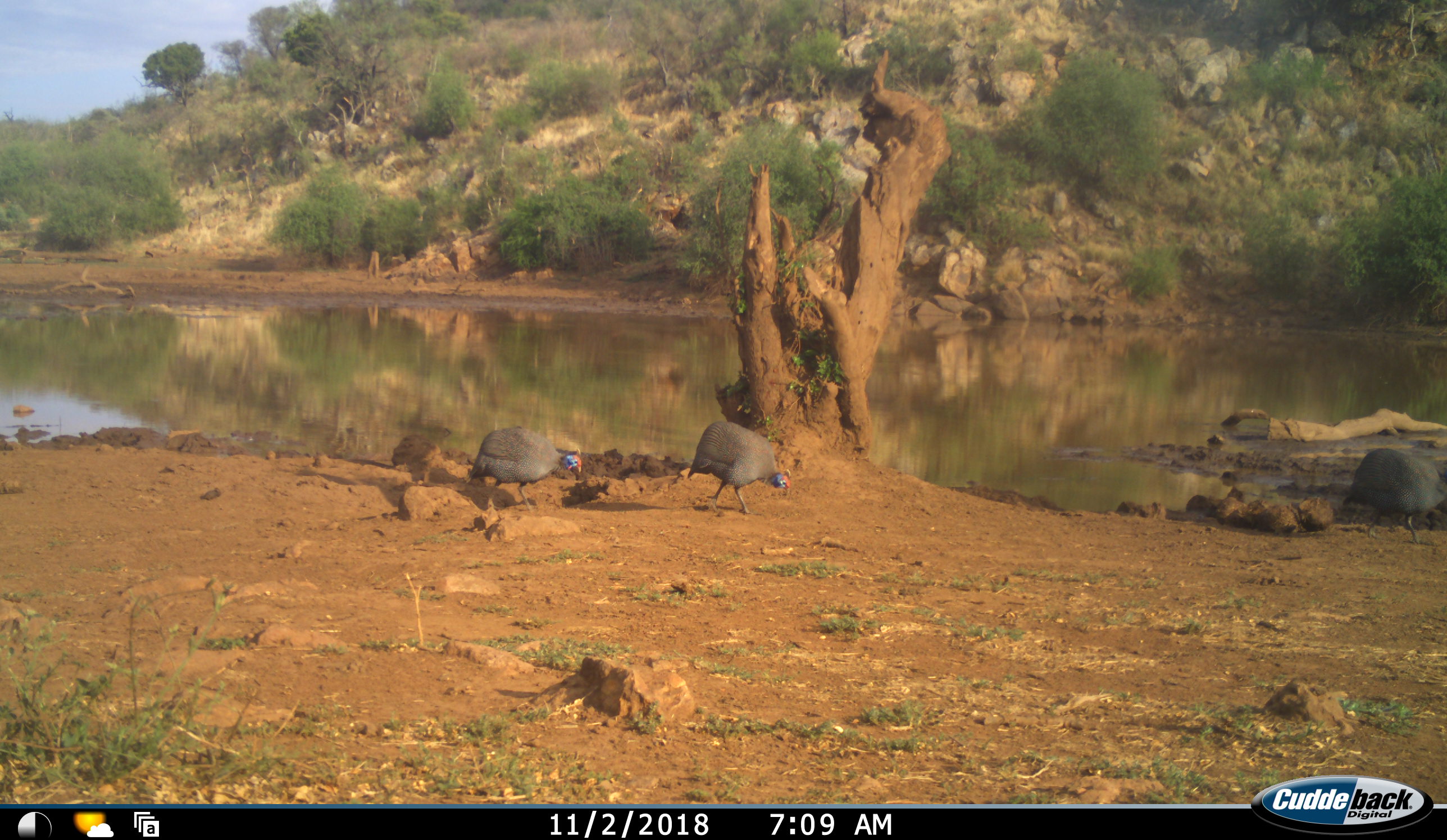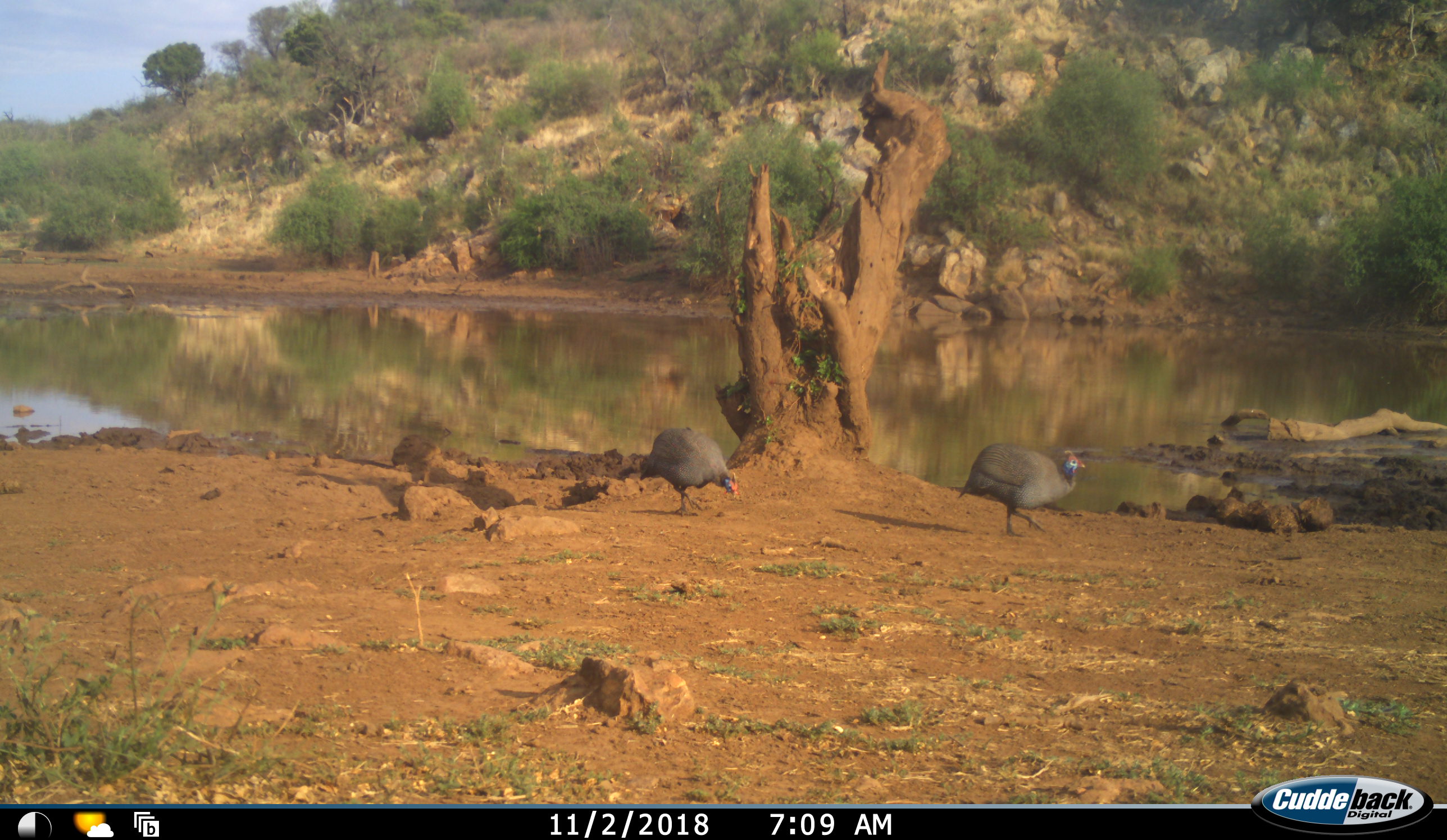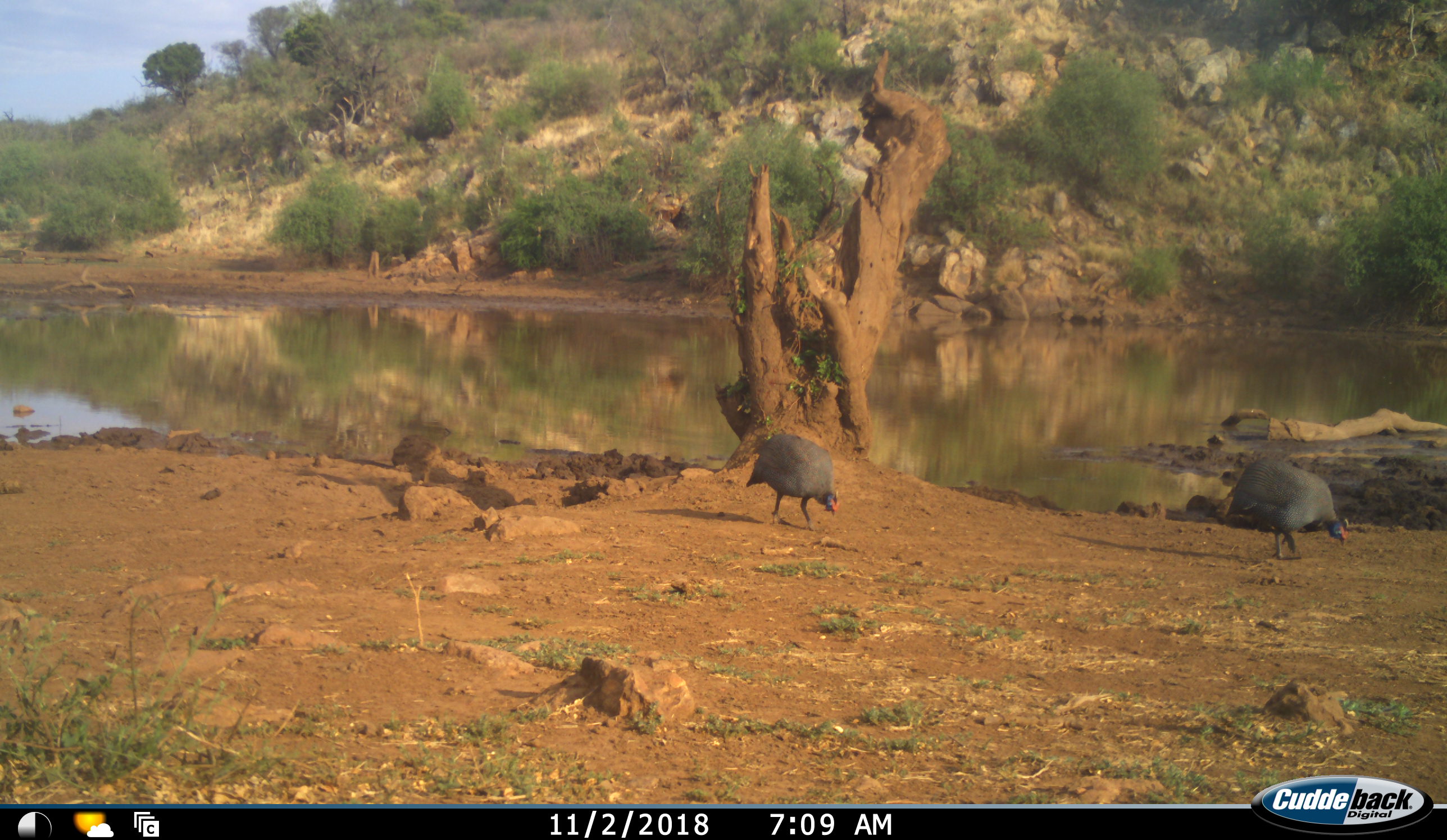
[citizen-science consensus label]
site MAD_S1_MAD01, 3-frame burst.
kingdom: Animalia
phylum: Chordata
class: Aves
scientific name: Aves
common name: bird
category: birdother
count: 3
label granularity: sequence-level